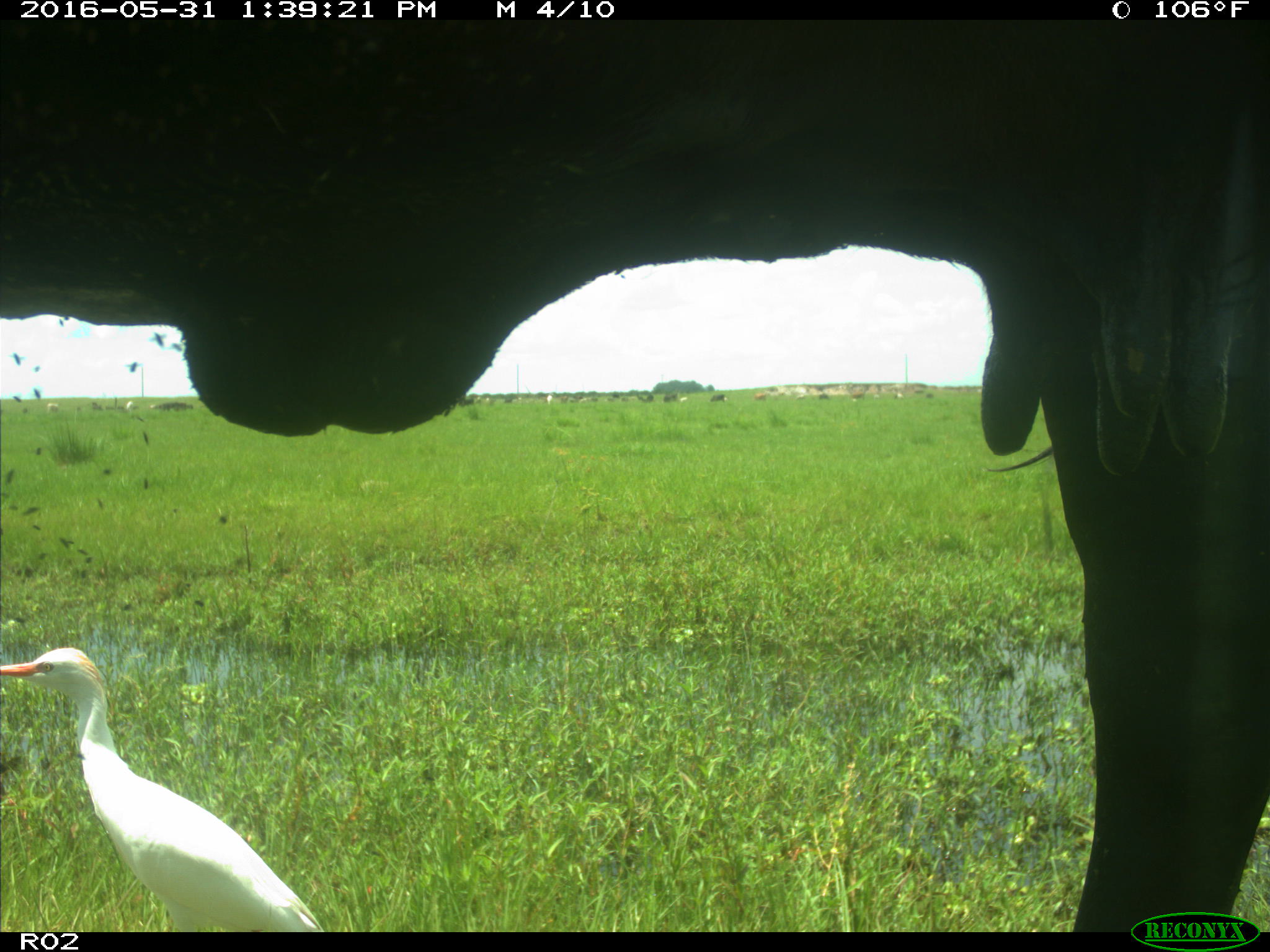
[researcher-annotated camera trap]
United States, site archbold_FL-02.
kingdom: Animalia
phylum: Chordata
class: Mammalia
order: Artiodactyla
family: Bovidae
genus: Bos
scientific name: Bos taurus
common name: domestic cow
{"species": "Bos taurus (domestic cow)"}